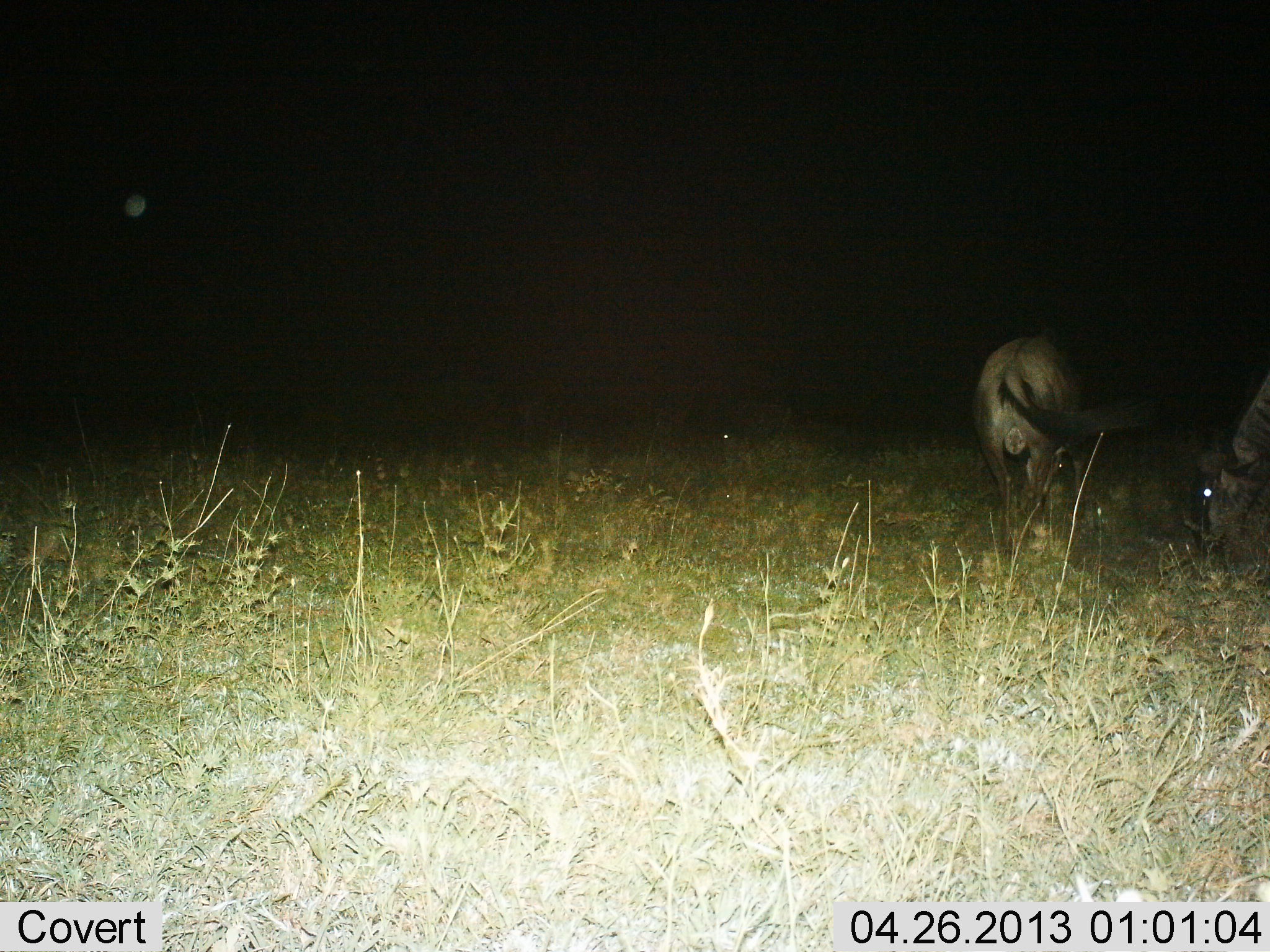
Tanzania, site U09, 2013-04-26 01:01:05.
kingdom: Animalia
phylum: Chordata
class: Mammalia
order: Artiodactyla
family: Bovidae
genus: Connochaetes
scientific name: Connochaetes taurinus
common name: blue wildebeest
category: wildebeest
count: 2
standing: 30%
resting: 0%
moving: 10%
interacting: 0%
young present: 0%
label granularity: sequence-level